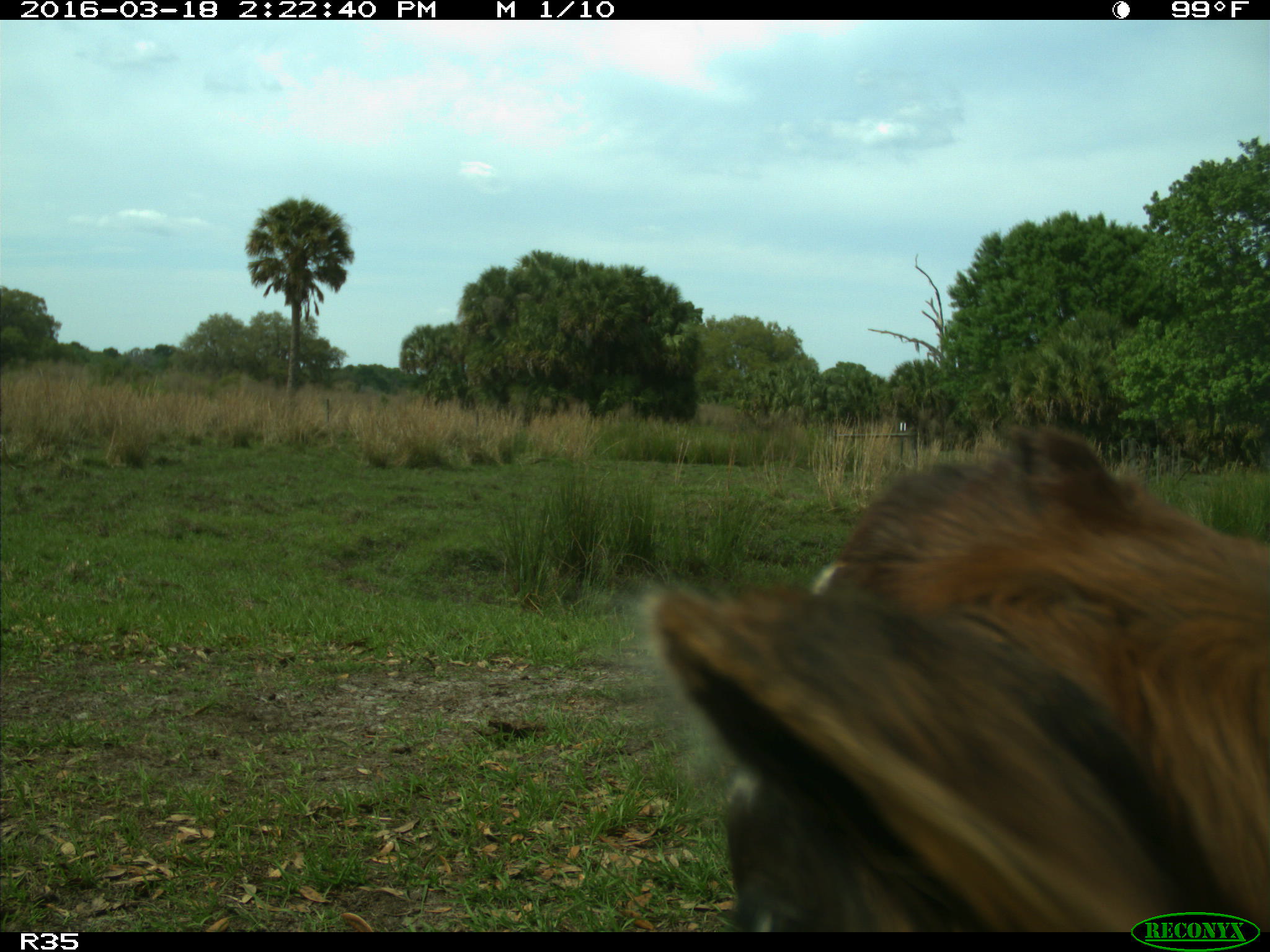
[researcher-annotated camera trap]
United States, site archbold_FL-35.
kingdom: Animalia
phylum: Chordata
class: Mammalia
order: Artiodactyla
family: Bovidae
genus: Bos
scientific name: Bos taurus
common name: domestic cow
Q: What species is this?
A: Bos taurus (domestic cow).